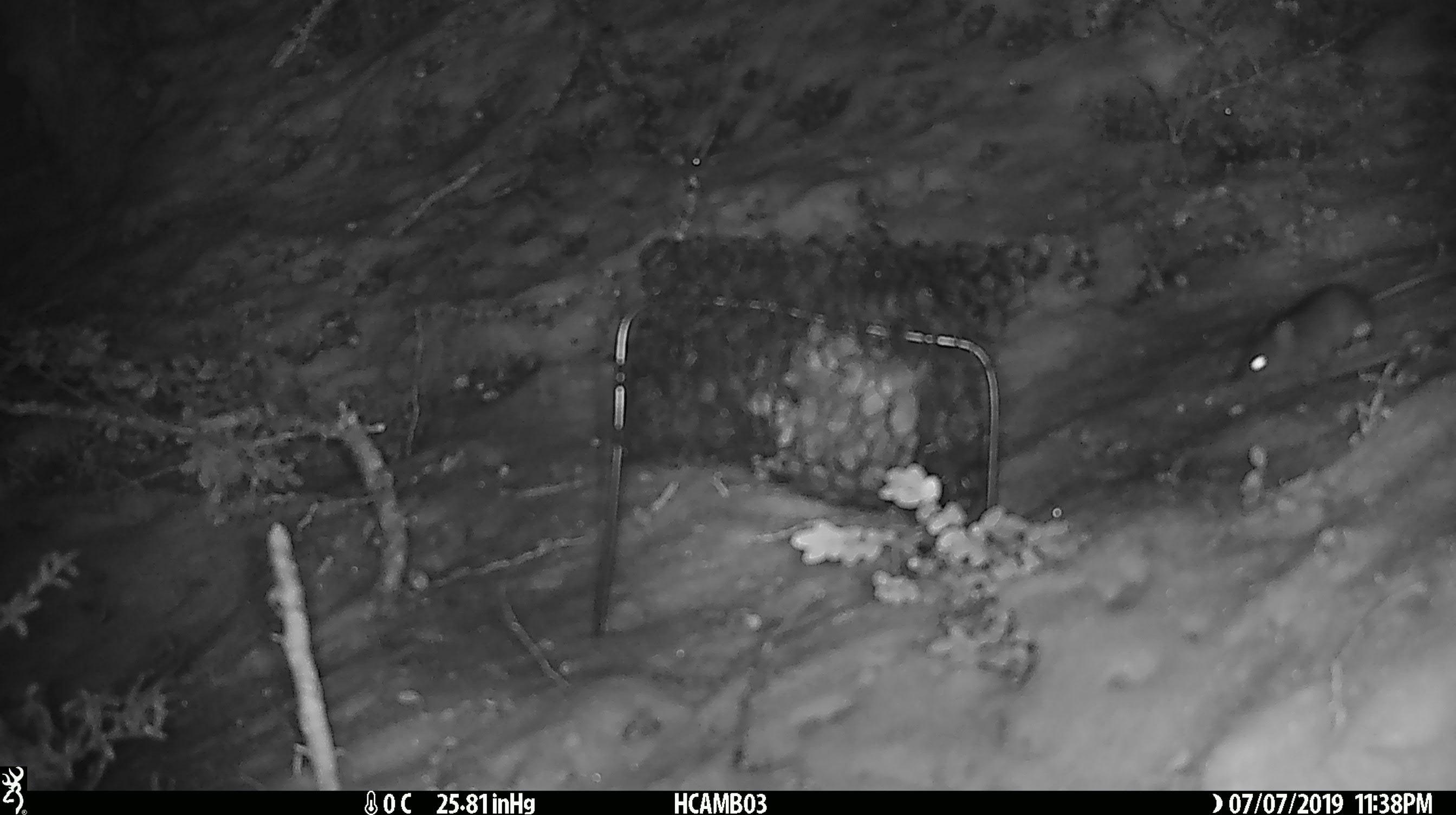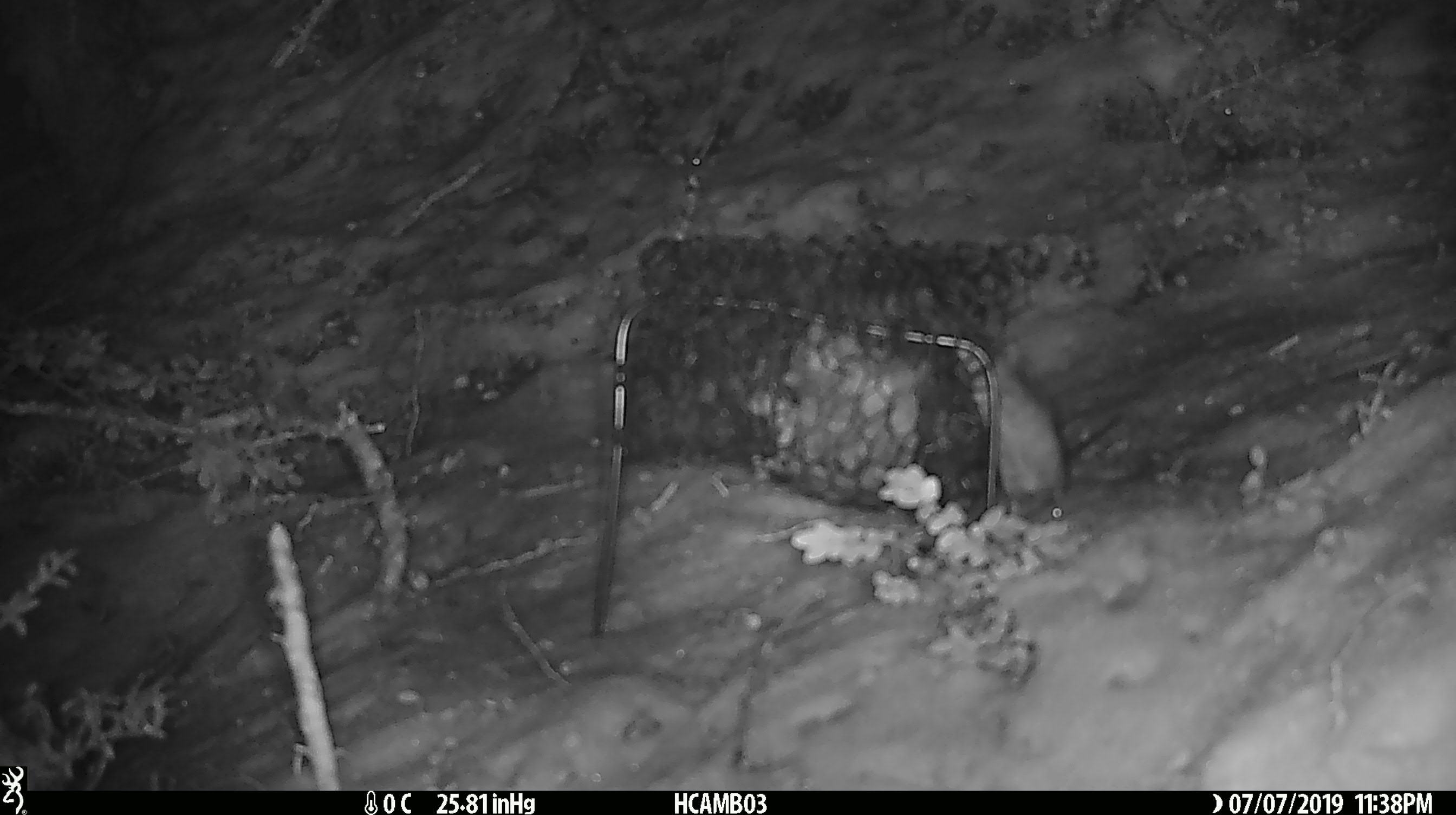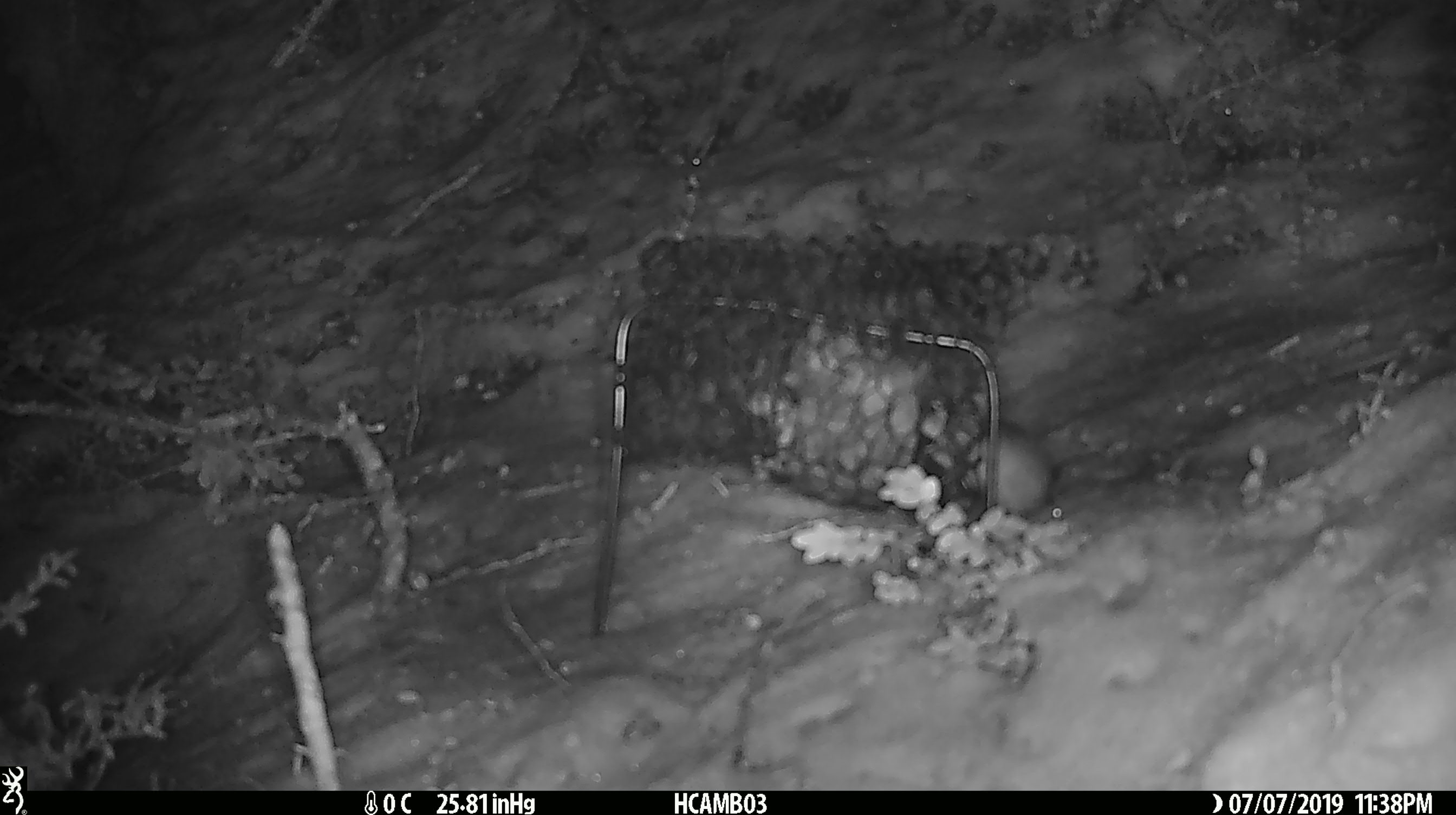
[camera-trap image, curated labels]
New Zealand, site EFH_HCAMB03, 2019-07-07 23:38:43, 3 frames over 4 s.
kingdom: Animalia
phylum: Chordata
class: Mammalia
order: Rodentia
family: Muridae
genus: Mus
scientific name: Mus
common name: mouse